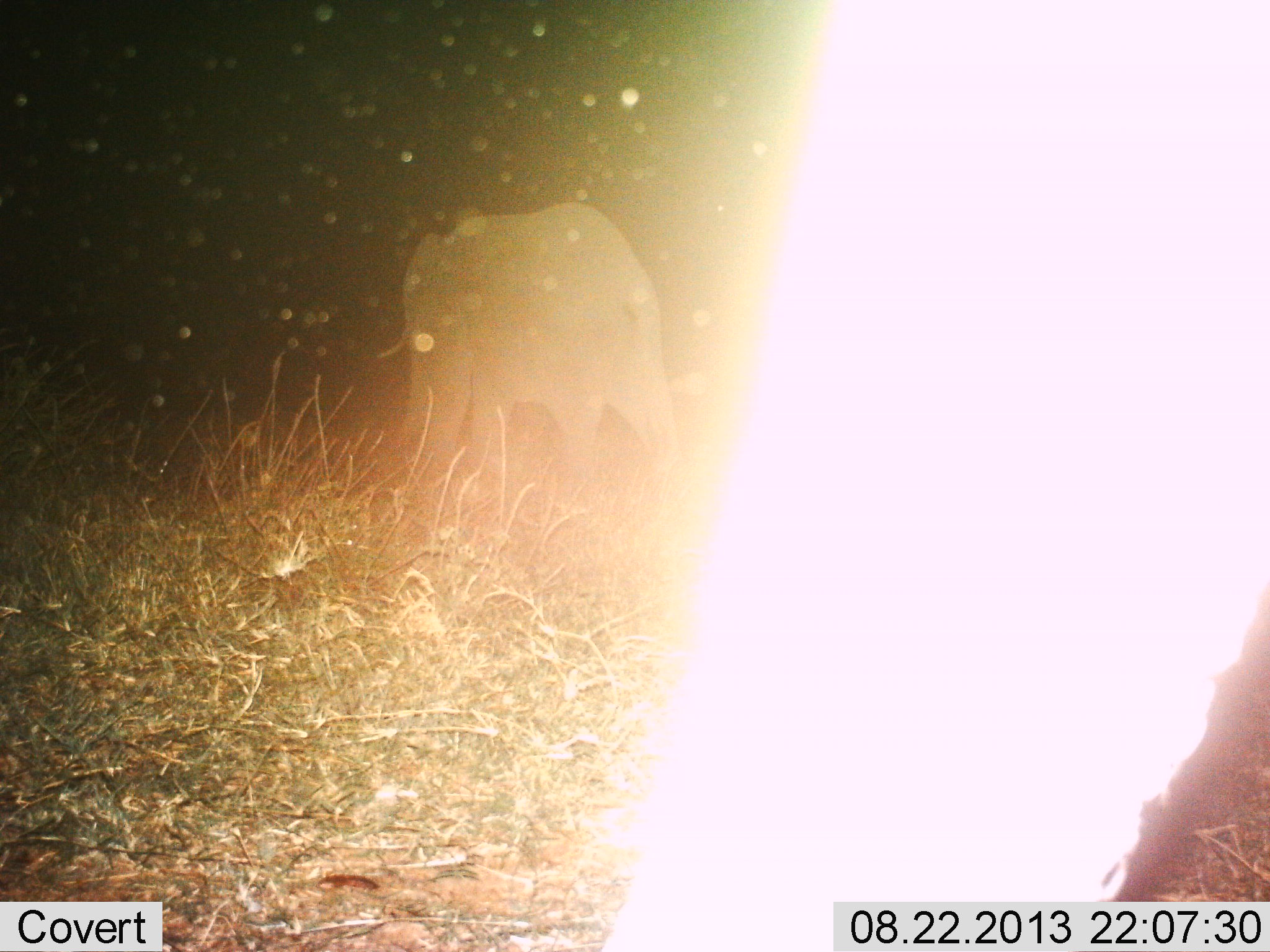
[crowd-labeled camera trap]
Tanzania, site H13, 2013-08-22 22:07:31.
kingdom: Animalia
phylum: Chordata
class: Mammalia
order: Proboscidea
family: Elephantidae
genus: Loxodonta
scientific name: Loxodonta africana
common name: african bush elephant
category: elephant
Elephant (african bush elephant) (Loxodonta africana), count 2. Behavior (volunteer vote fractions): standing 50%, resting 0%, moving 70%, interacting 0%. Young present (vote fraction): 0%. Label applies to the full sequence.